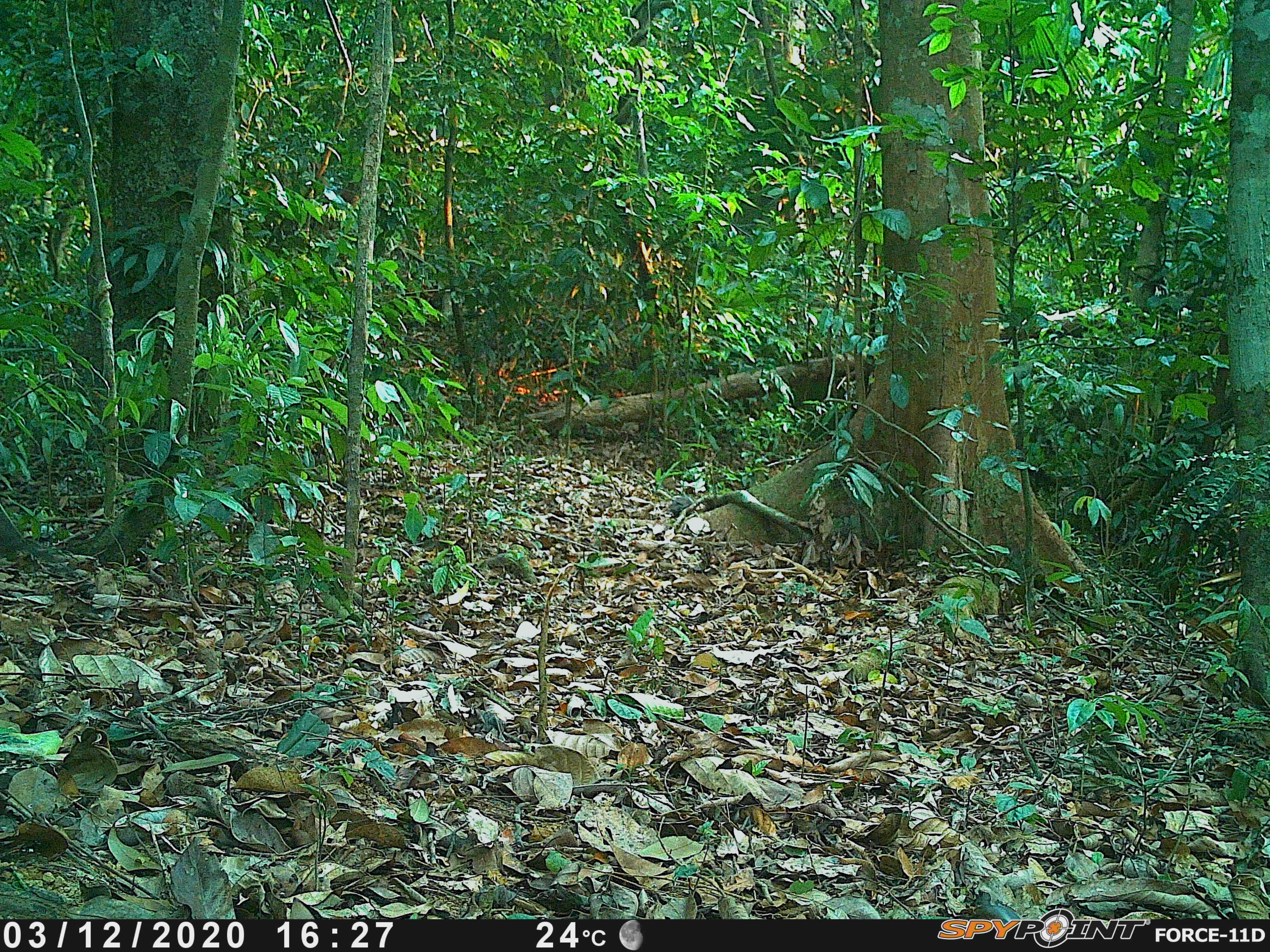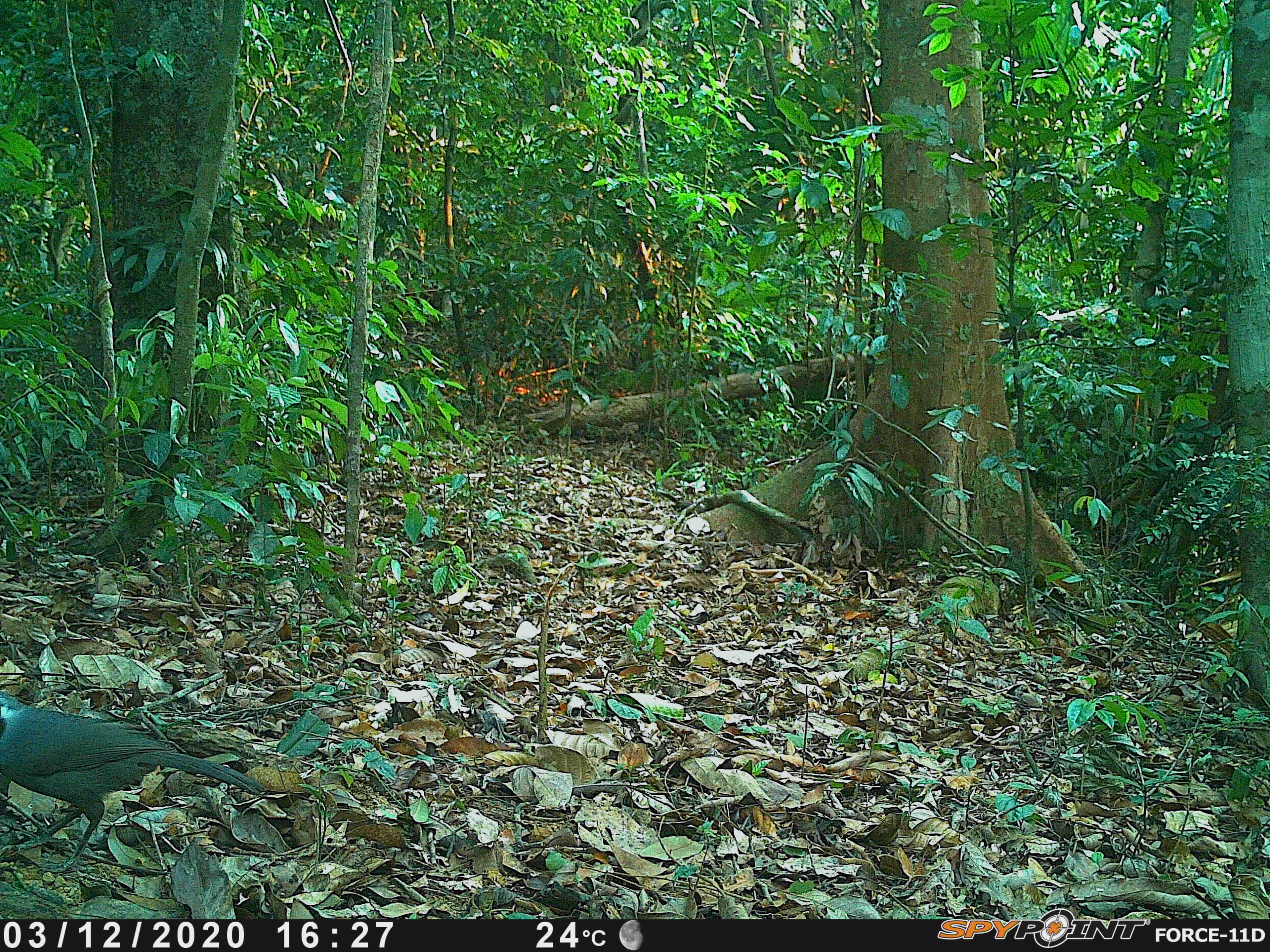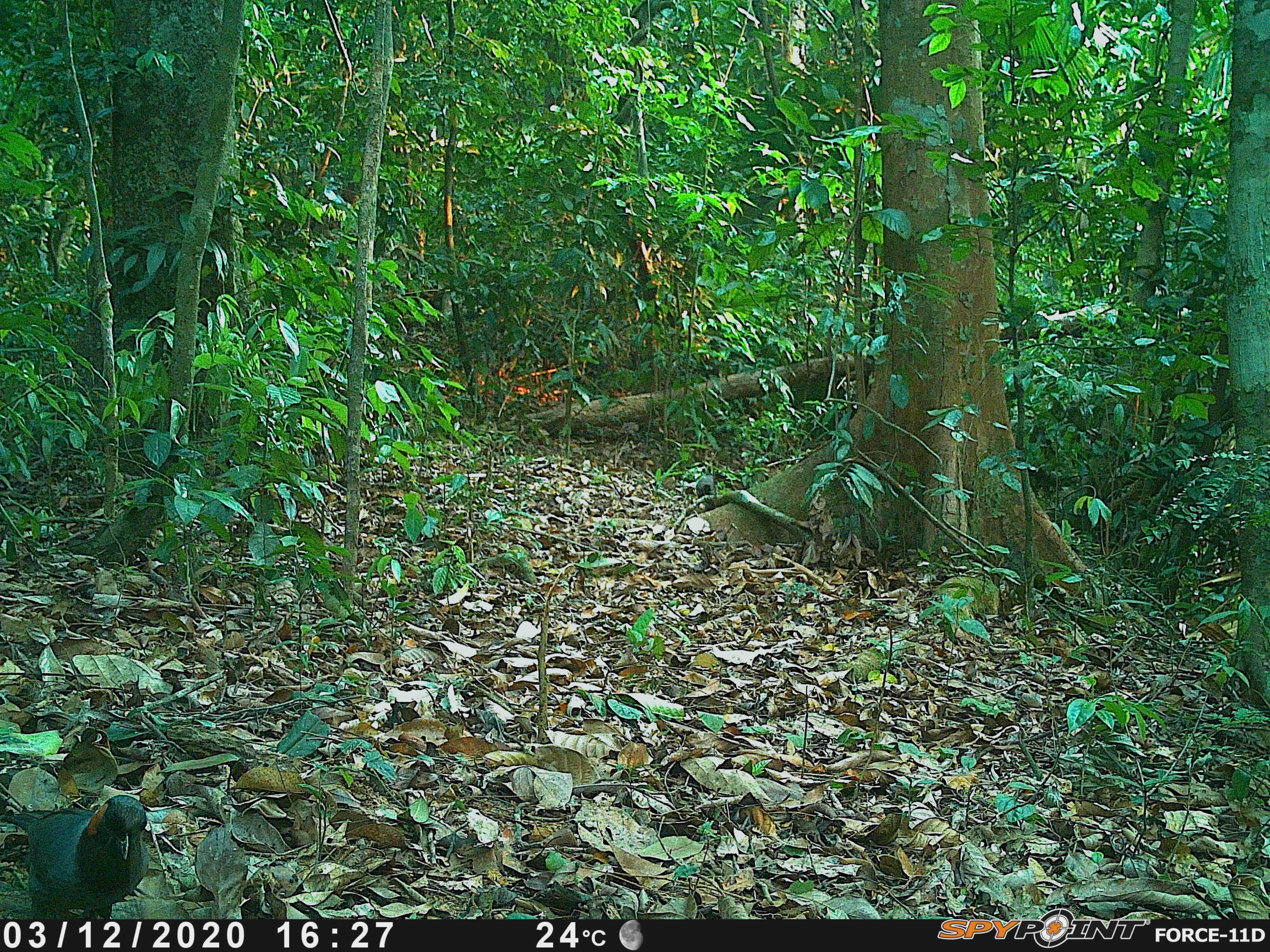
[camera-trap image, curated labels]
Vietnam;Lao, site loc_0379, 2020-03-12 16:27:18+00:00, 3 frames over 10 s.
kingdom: Animalia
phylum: Chordata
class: Aves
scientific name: Aves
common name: bird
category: unidentified bird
Unidentified bird (bird) (Aves). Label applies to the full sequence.